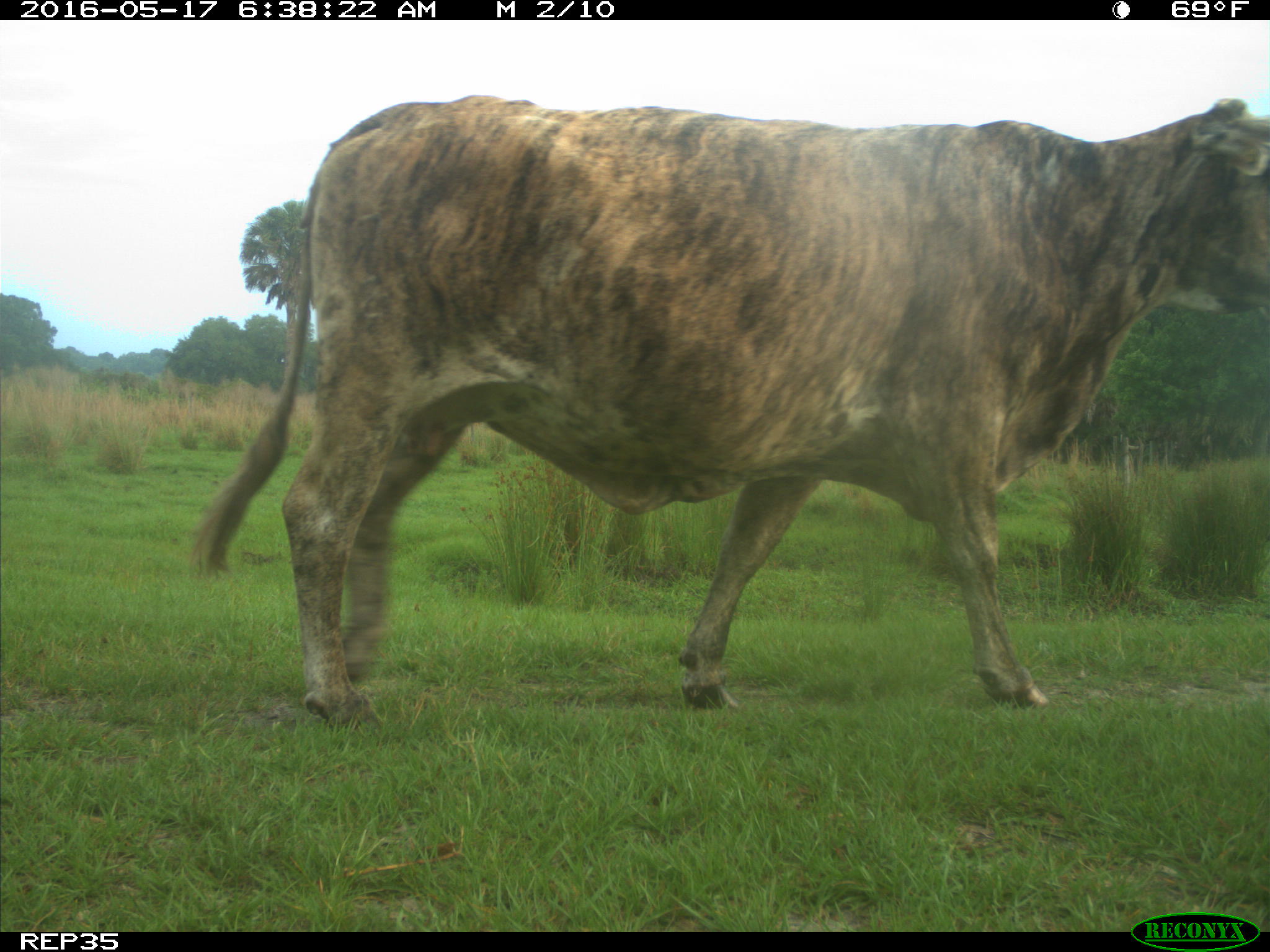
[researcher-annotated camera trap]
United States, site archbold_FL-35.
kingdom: Animalia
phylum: Chordata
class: Mammalia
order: Artiodactyla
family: Bovidae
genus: Bos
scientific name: Bos taurus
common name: domestic cow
Bos taurus (domestic cow).